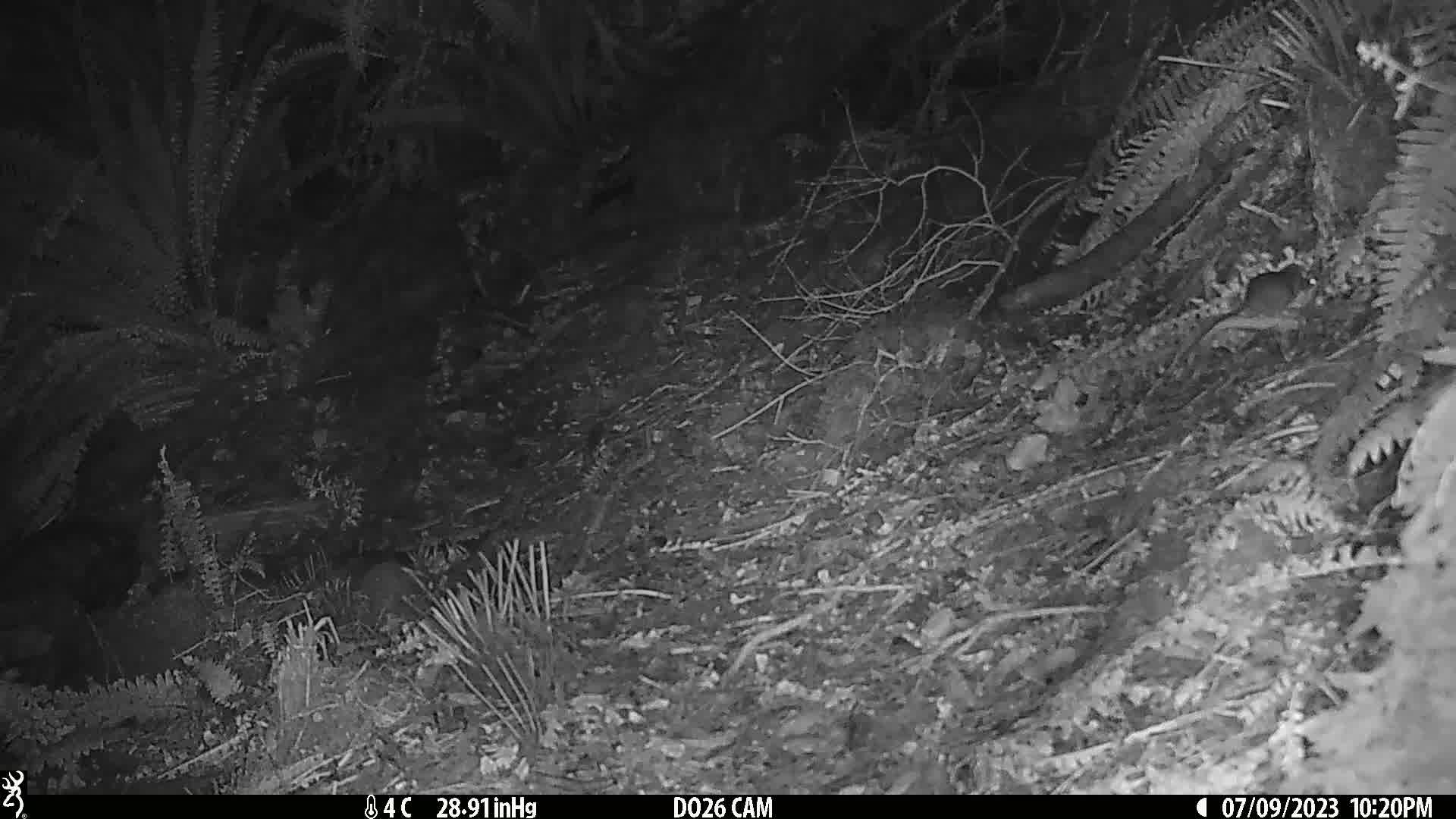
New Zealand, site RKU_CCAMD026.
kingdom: Animalia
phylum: Chordata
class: Mammalia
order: Rodentia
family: Muridae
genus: Rattus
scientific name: Rattus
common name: rat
Rat (Rattus).